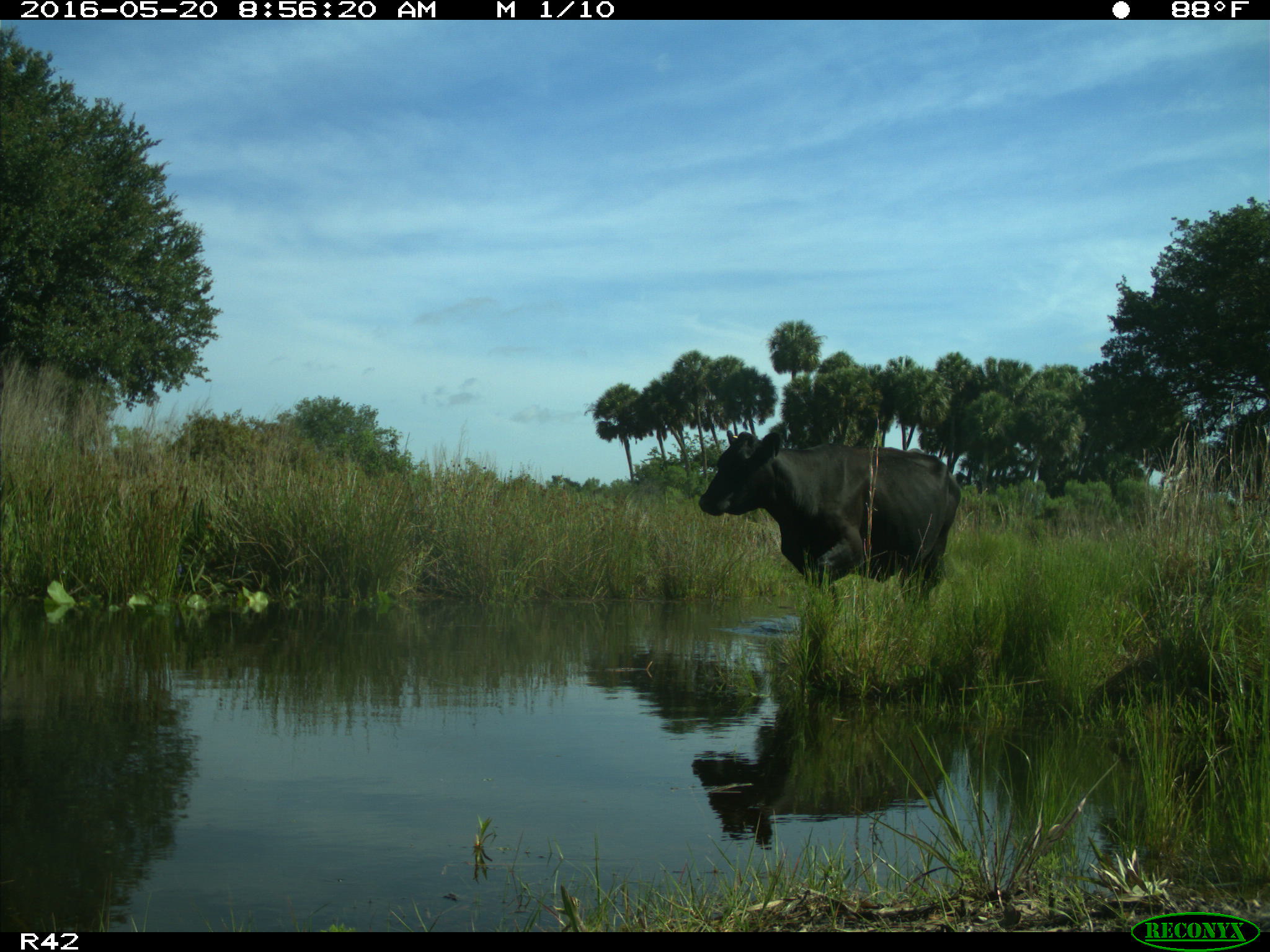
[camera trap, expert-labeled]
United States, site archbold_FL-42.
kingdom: Animalia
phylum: Chordata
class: Mammalia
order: Artiodactyla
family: Bovidae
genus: Bos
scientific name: Bos taurus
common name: domestic cow